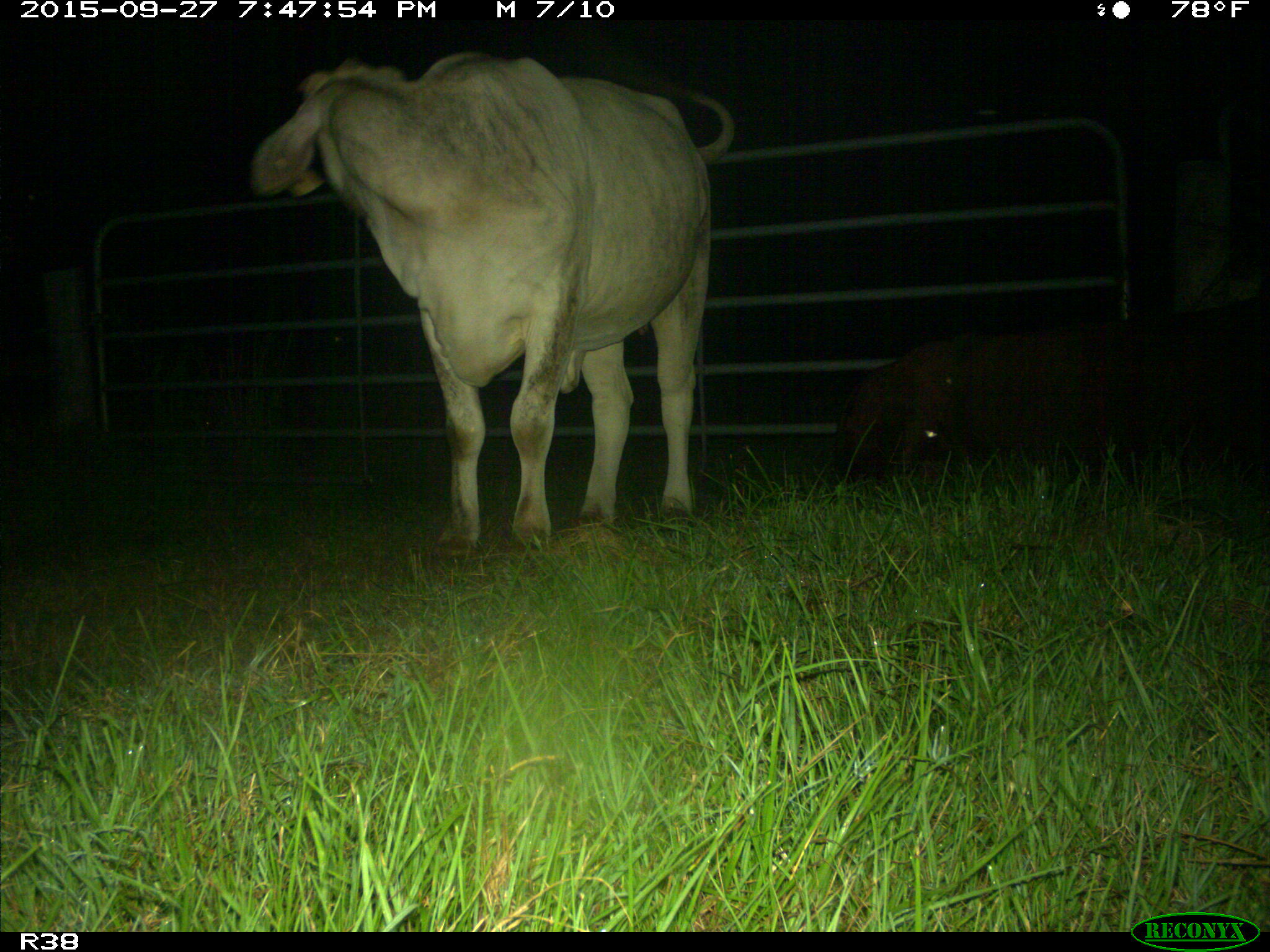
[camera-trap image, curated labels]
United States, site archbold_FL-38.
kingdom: Animalia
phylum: Chordata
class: Mammalia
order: Artiodactyla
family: Suidae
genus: Sus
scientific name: Sus scrofa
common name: wild boar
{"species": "Sus scrofa (wild boar)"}